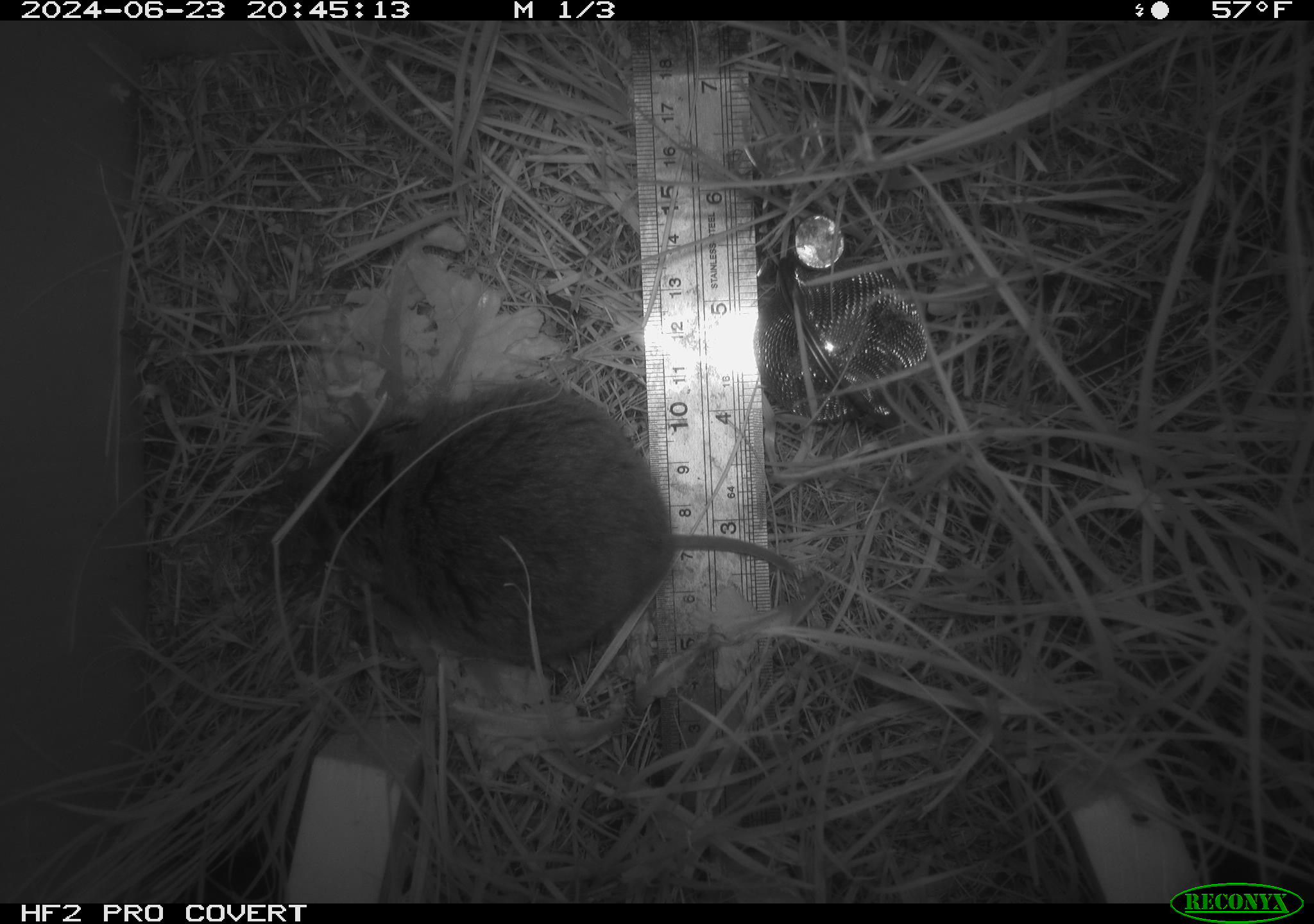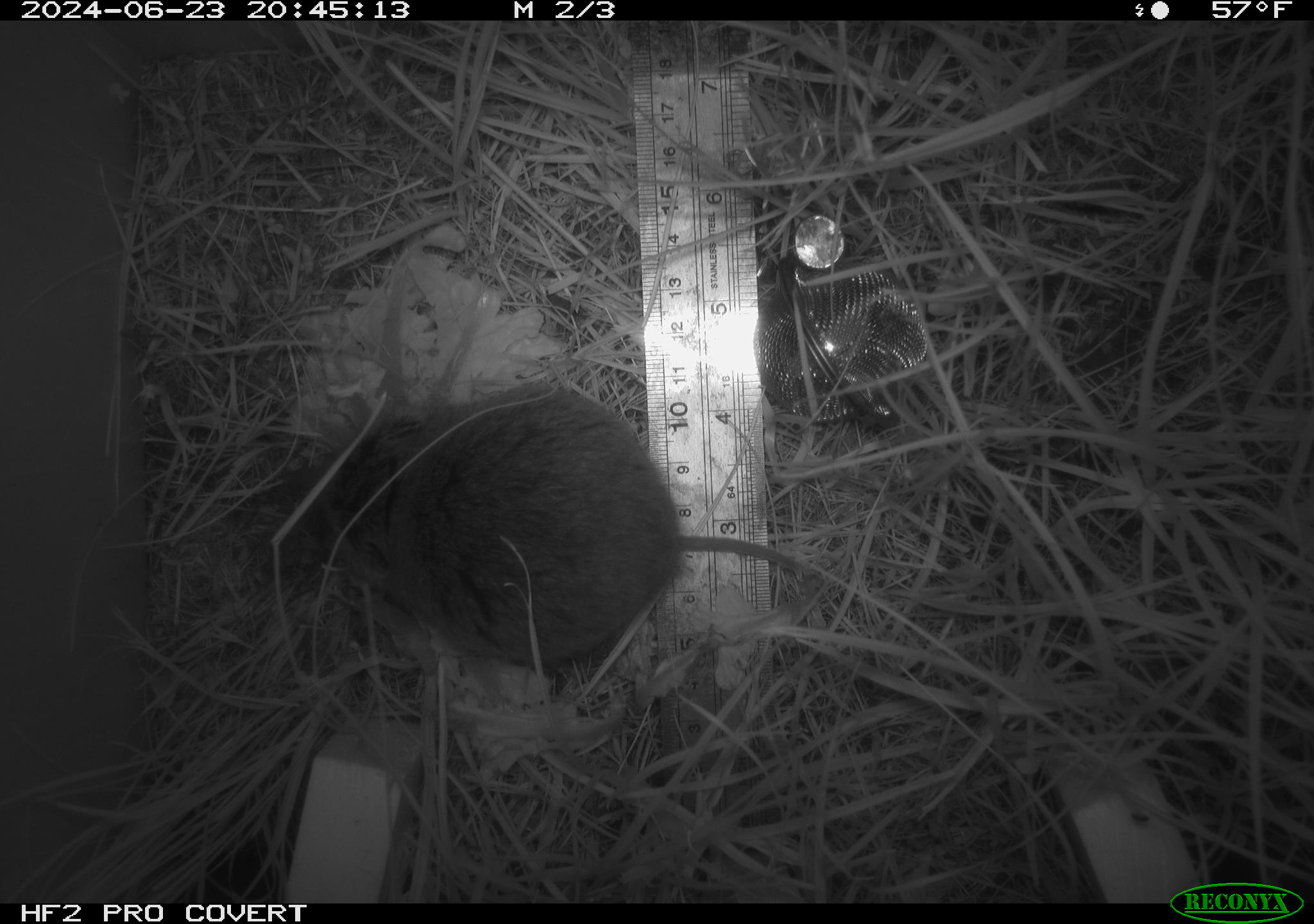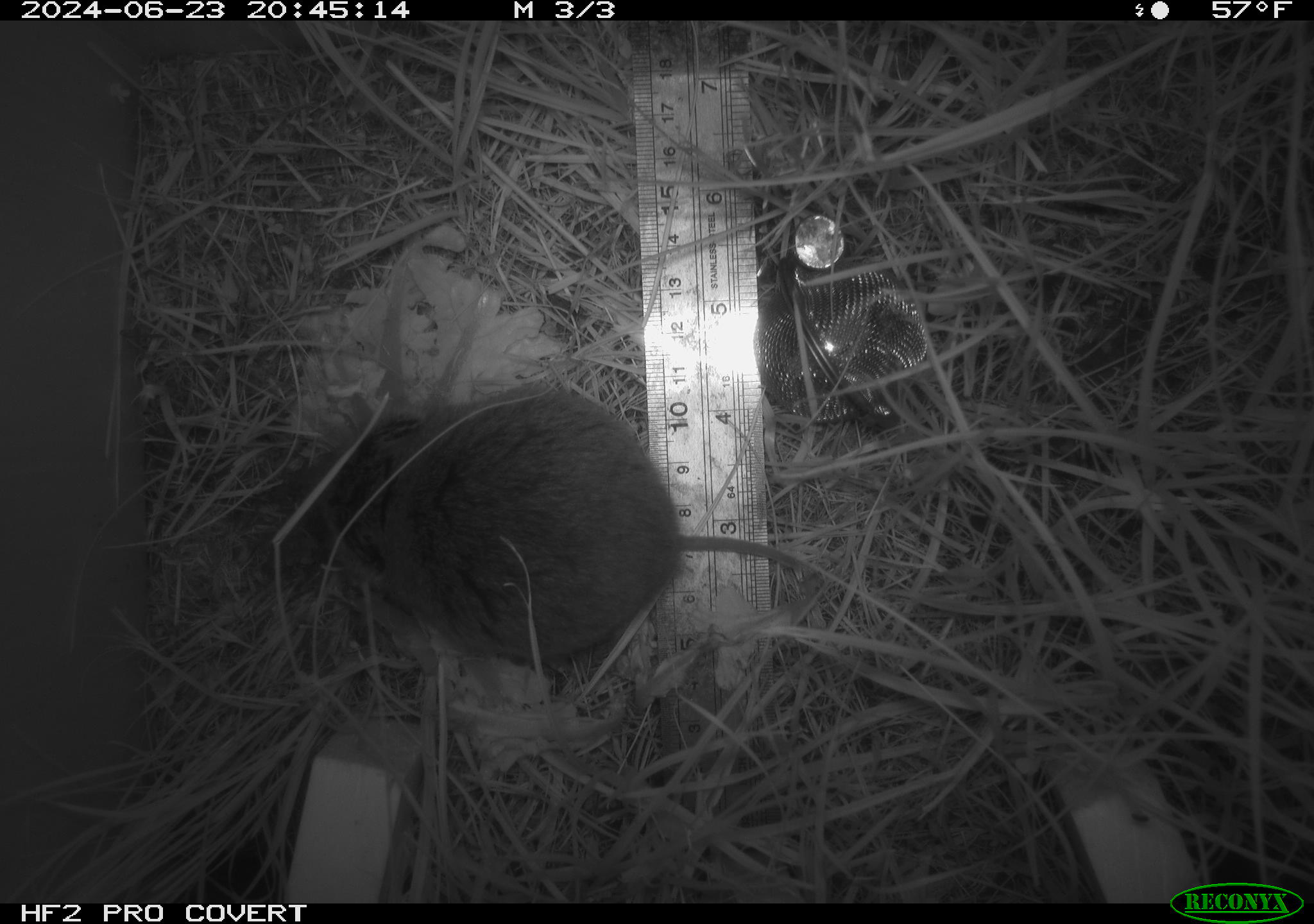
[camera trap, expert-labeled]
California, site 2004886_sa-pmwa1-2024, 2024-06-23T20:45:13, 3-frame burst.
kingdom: Animalia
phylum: Chordata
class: Mammalia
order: Rodentia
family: Cricetidae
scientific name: Arvicolinae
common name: voles, lemmings, and muskrats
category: arvicolinae subfamily